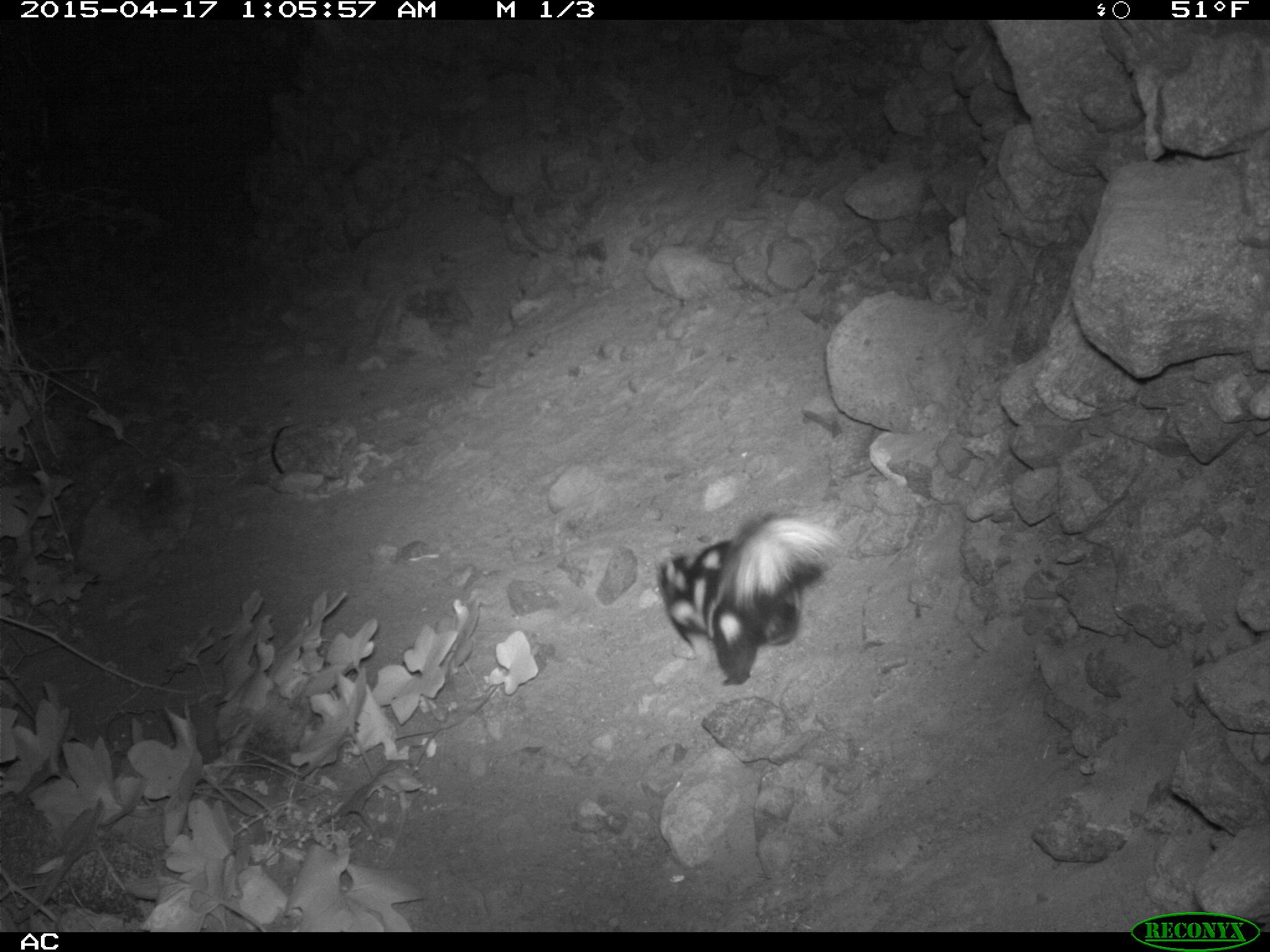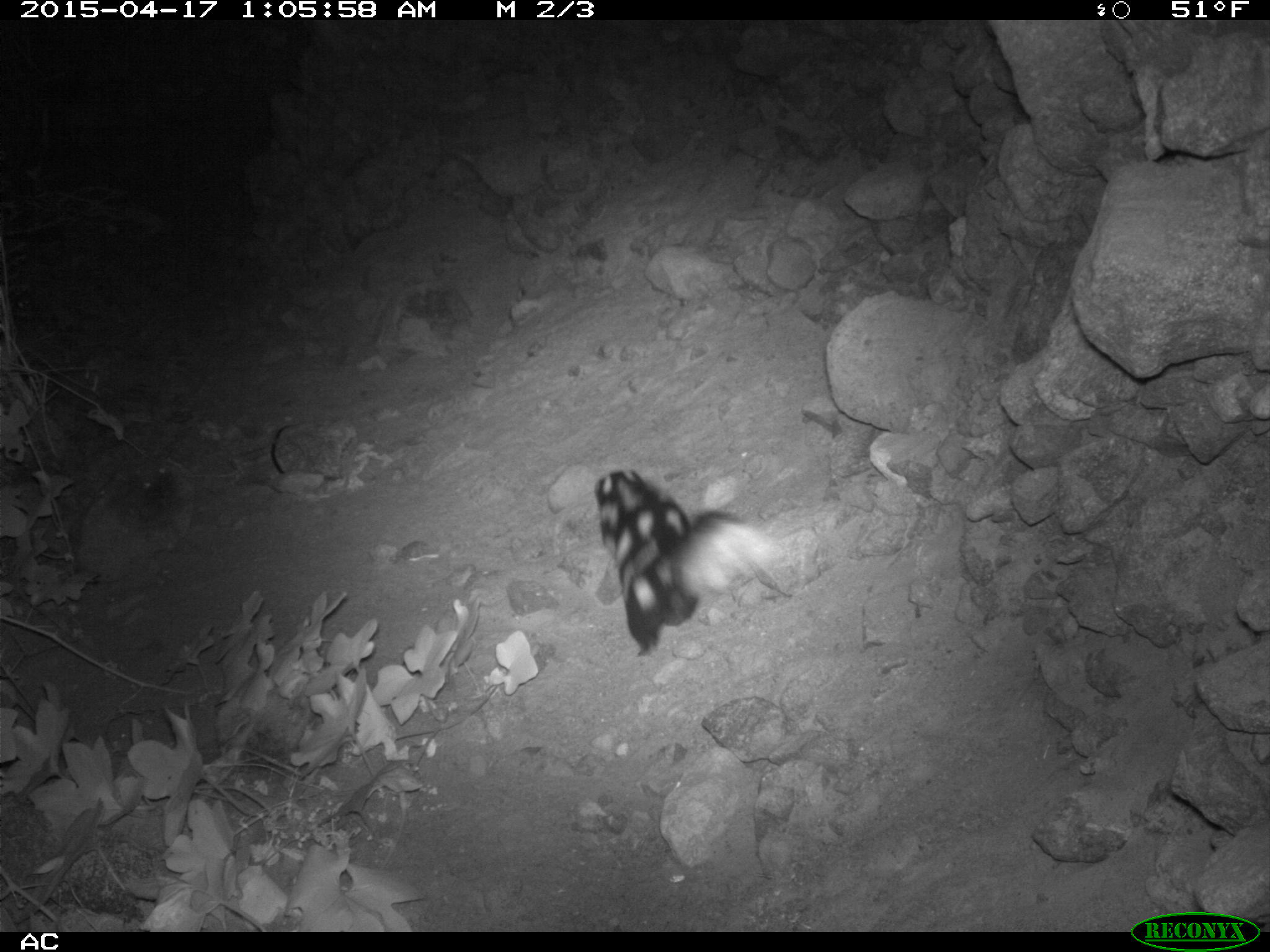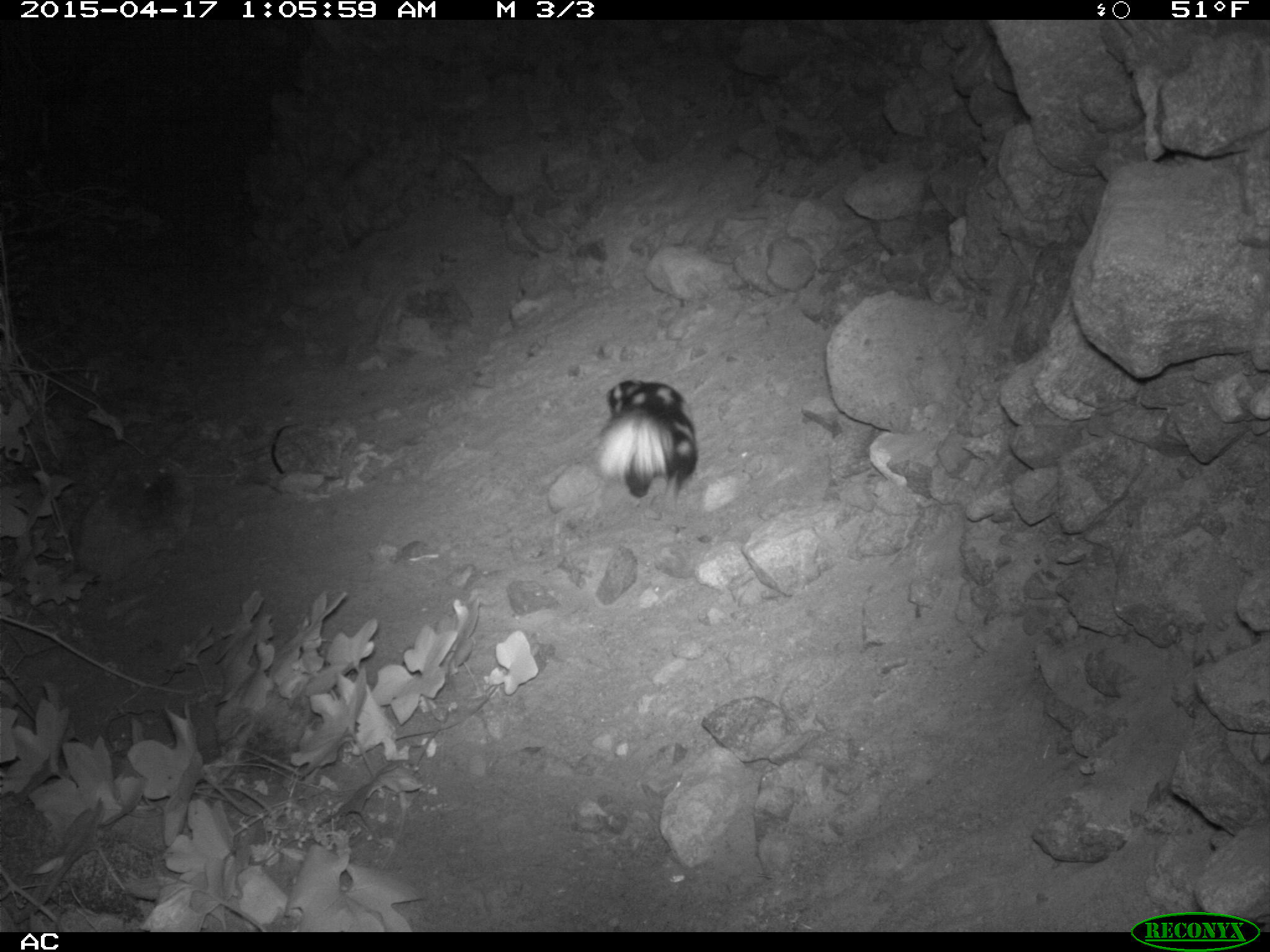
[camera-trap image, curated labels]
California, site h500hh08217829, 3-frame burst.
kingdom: Animalia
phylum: Chordata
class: Mammalia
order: Carnivora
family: Mephitidae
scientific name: Mephitidae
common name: skunk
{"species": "skunk (Mephitidae)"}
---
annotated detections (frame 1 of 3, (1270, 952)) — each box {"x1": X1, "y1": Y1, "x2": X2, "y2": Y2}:
skunk: {"x1": 658, "y1": 511, "x2": 838, "y2": 686}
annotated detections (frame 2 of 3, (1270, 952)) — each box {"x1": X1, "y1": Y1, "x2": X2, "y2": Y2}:
skunk: {"x1": 594, "y1": 467, "x2": 791, "y2": 656}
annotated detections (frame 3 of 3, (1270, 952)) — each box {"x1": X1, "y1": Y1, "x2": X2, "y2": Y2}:
skunk: {"x1": 585, "y1": 379, "x2": 698, "y2": 515}